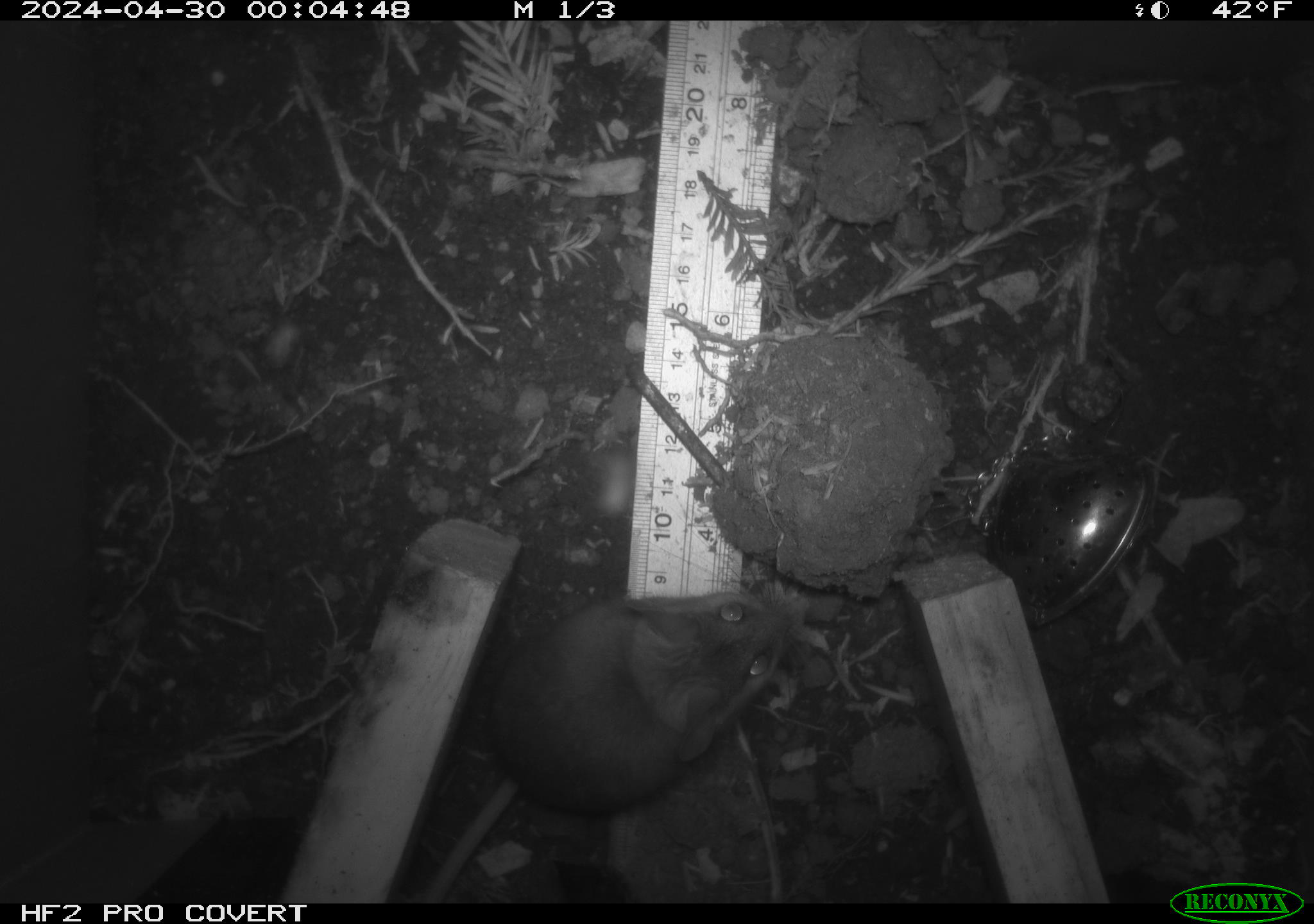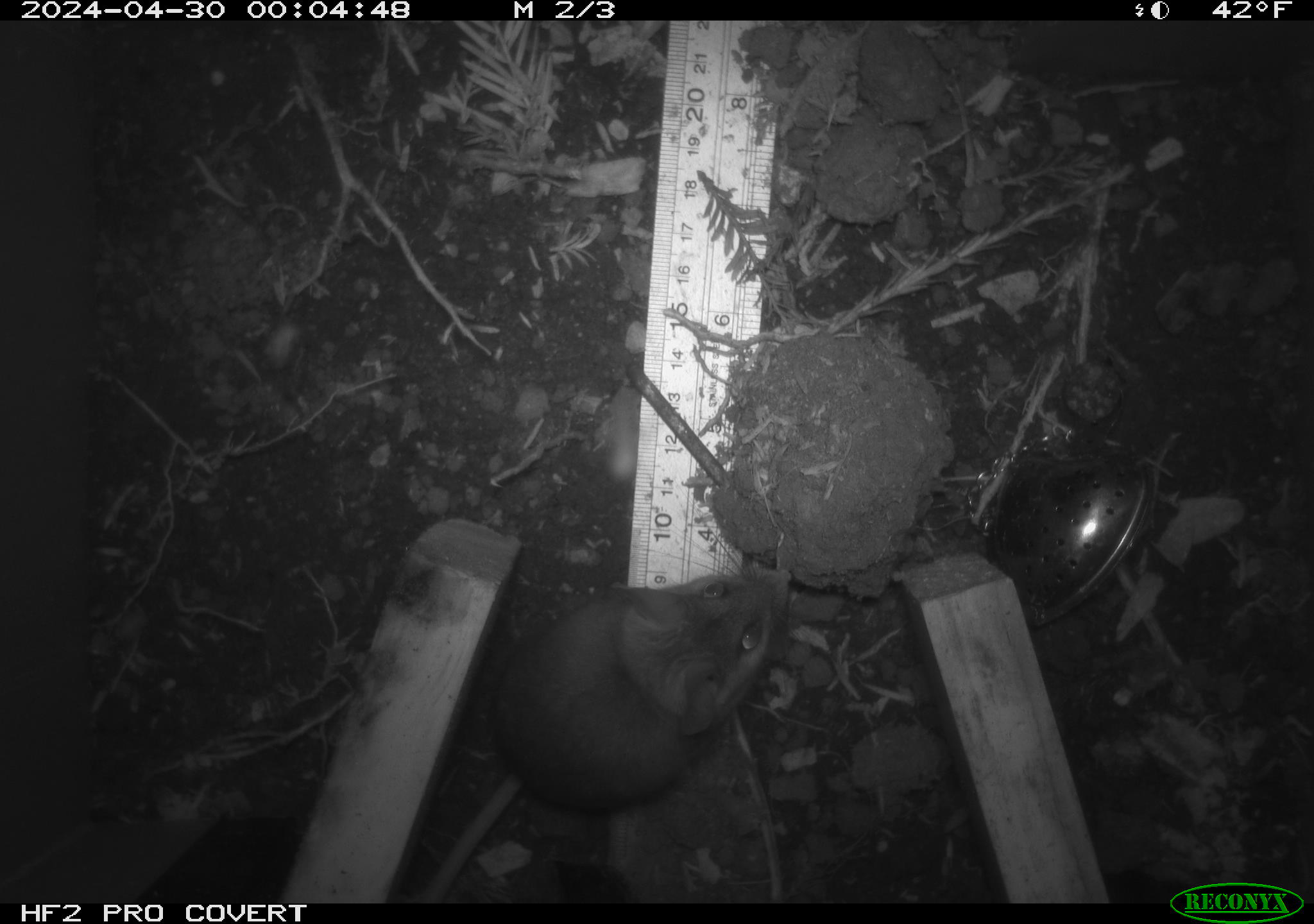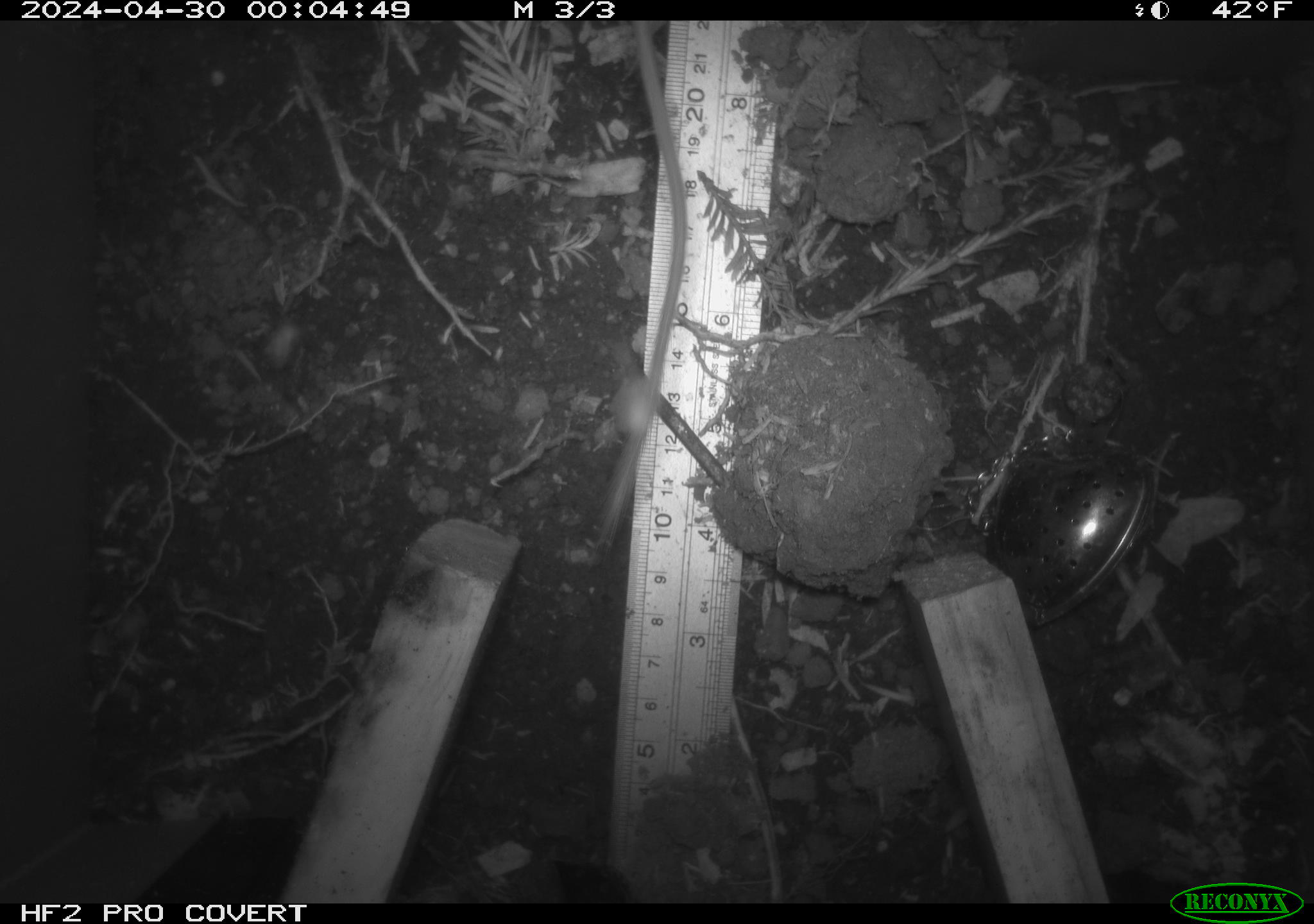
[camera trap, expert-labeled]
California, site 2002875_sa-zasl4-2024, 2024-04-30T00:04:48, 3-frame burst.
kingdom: Animalia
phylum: Chordata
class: Mammalia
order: Rodentia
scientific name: Rodentia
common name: rodent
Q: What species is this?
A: Rodent (Rodentia).